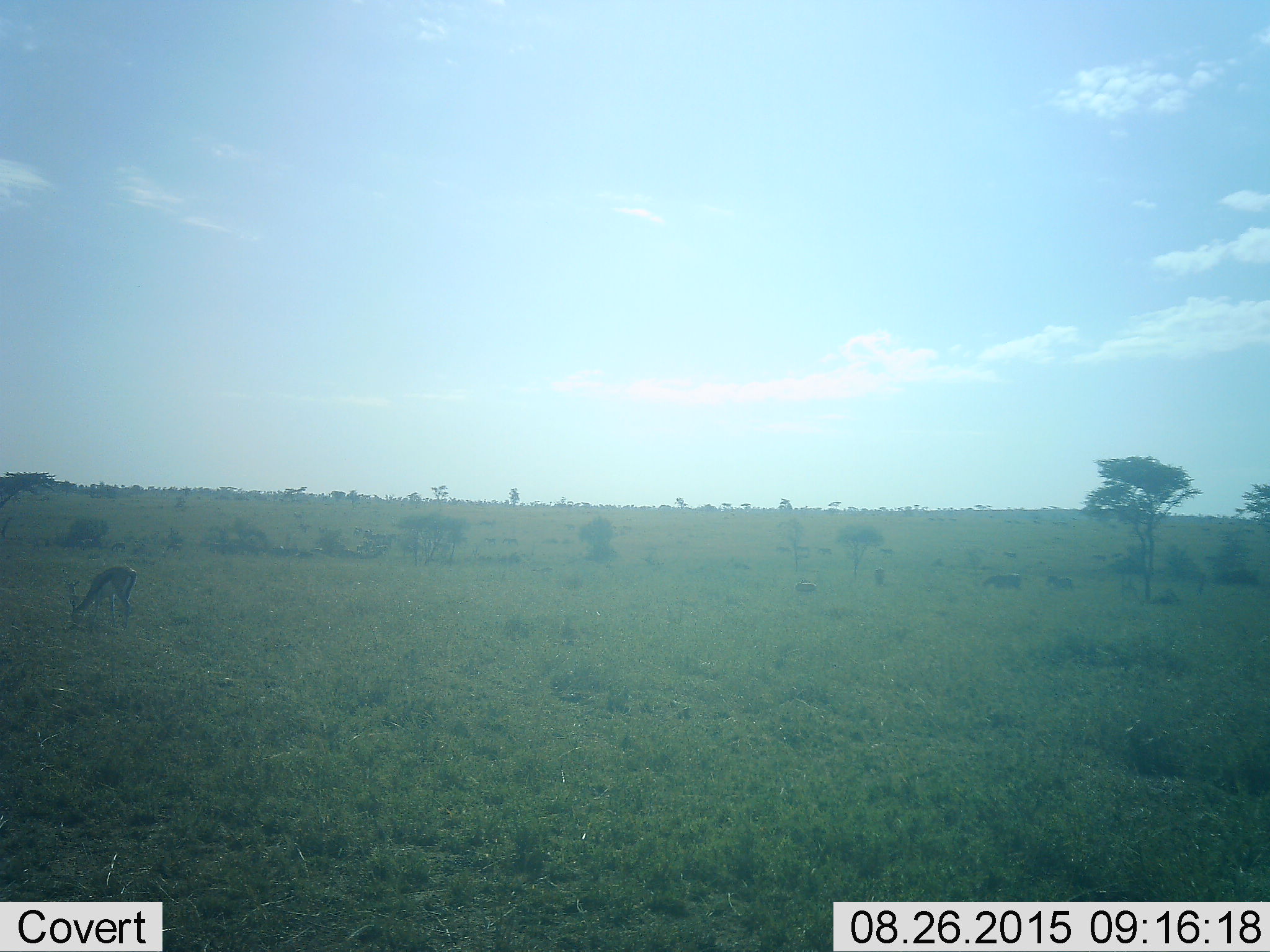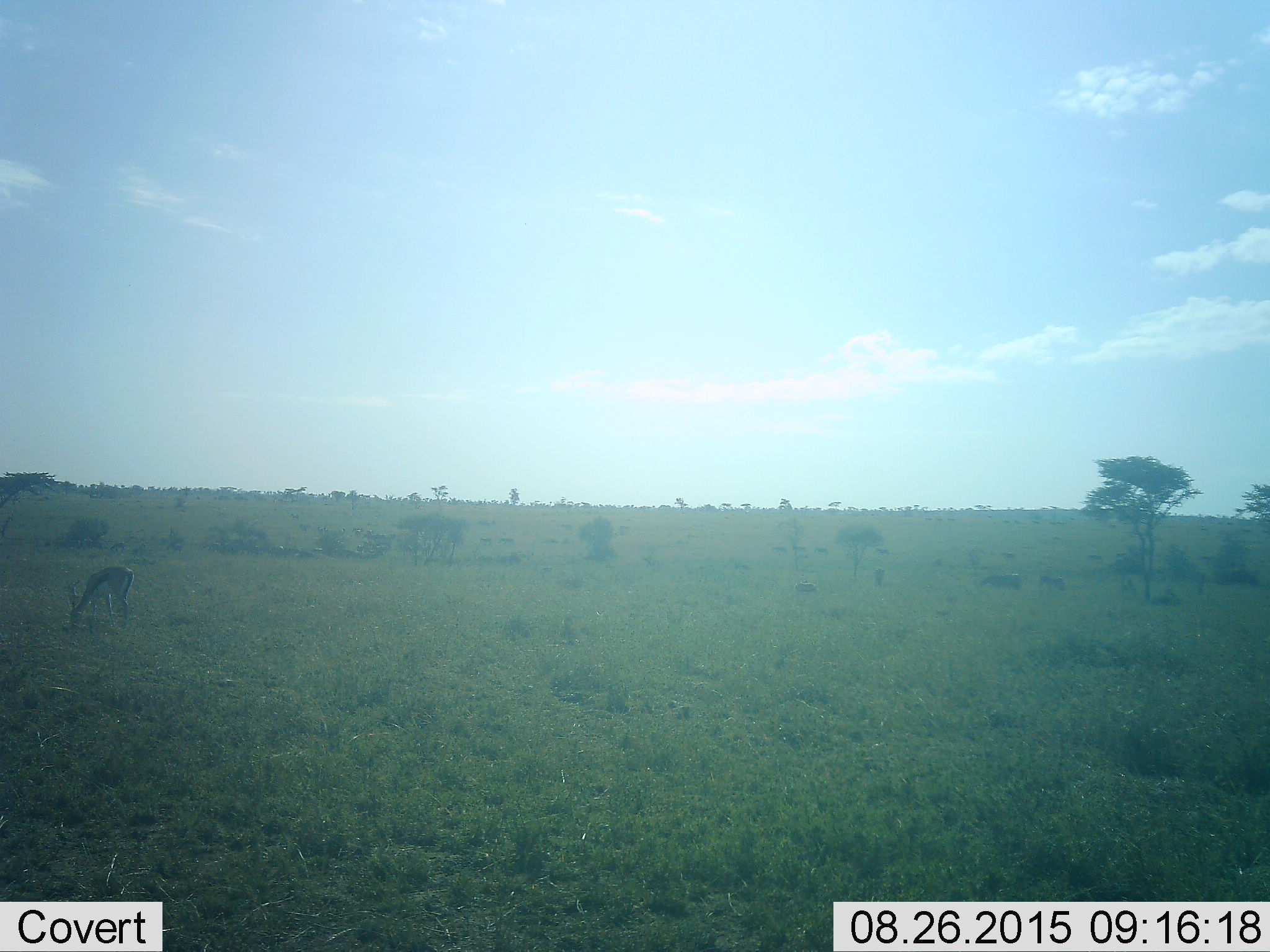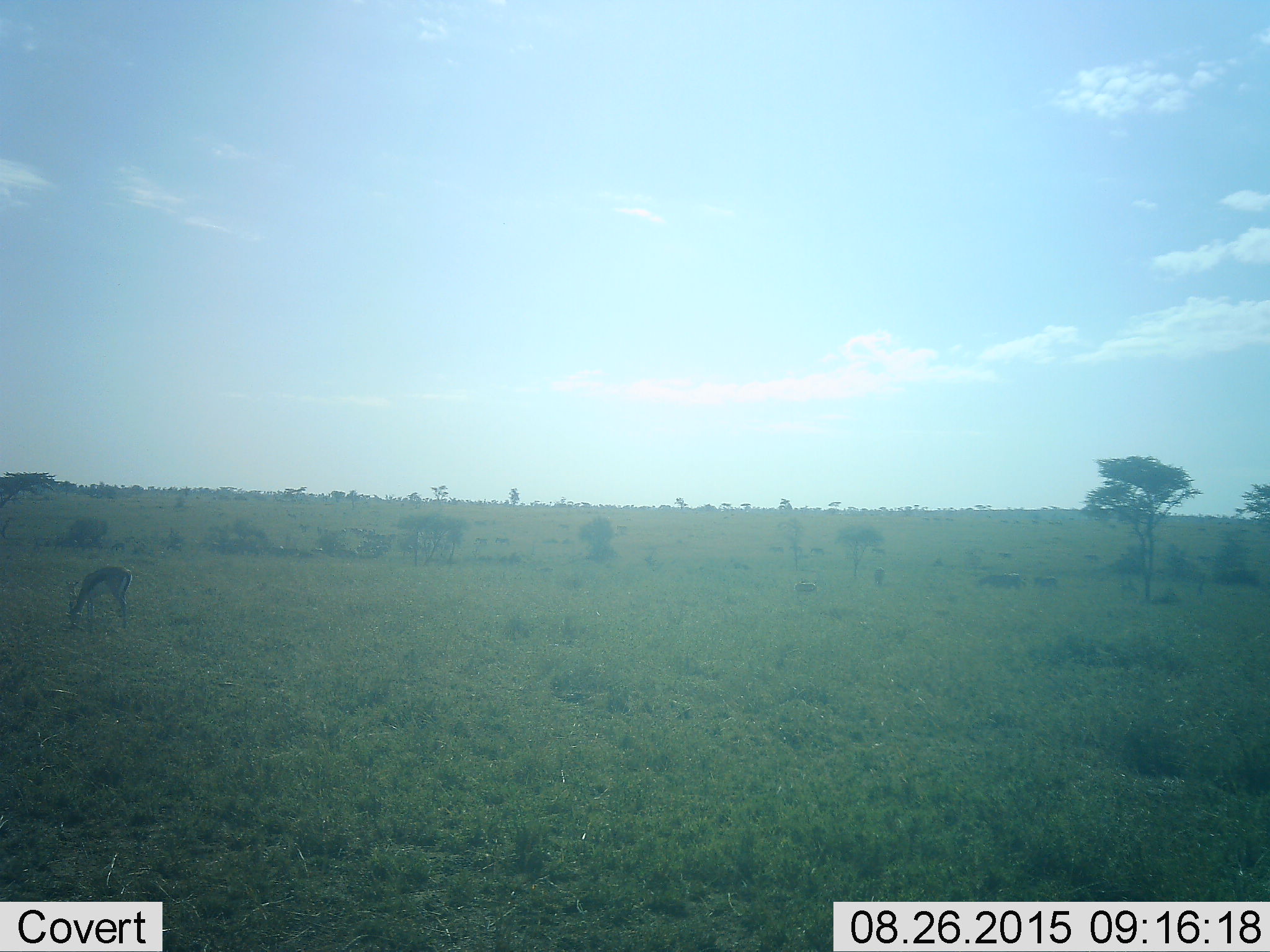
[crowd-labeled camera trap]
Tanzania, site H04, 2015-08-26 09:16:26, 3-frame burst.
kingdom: Animalia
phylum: Chordata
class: Mammalia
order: Artiodactyla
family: Bovidae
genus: Eudorcas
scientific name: Eudorcas thomsonii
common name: thomson's gazelle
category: gazellethomsons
Gazellethomsons (thomson's gazelle) (Eudorcas thomsonii), count 1. Behavior (volunteer vote fractions): standing 20%, resting 10%, moving 10%, interacting 0%. Young present (vote fraction): 10%. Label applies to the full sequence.